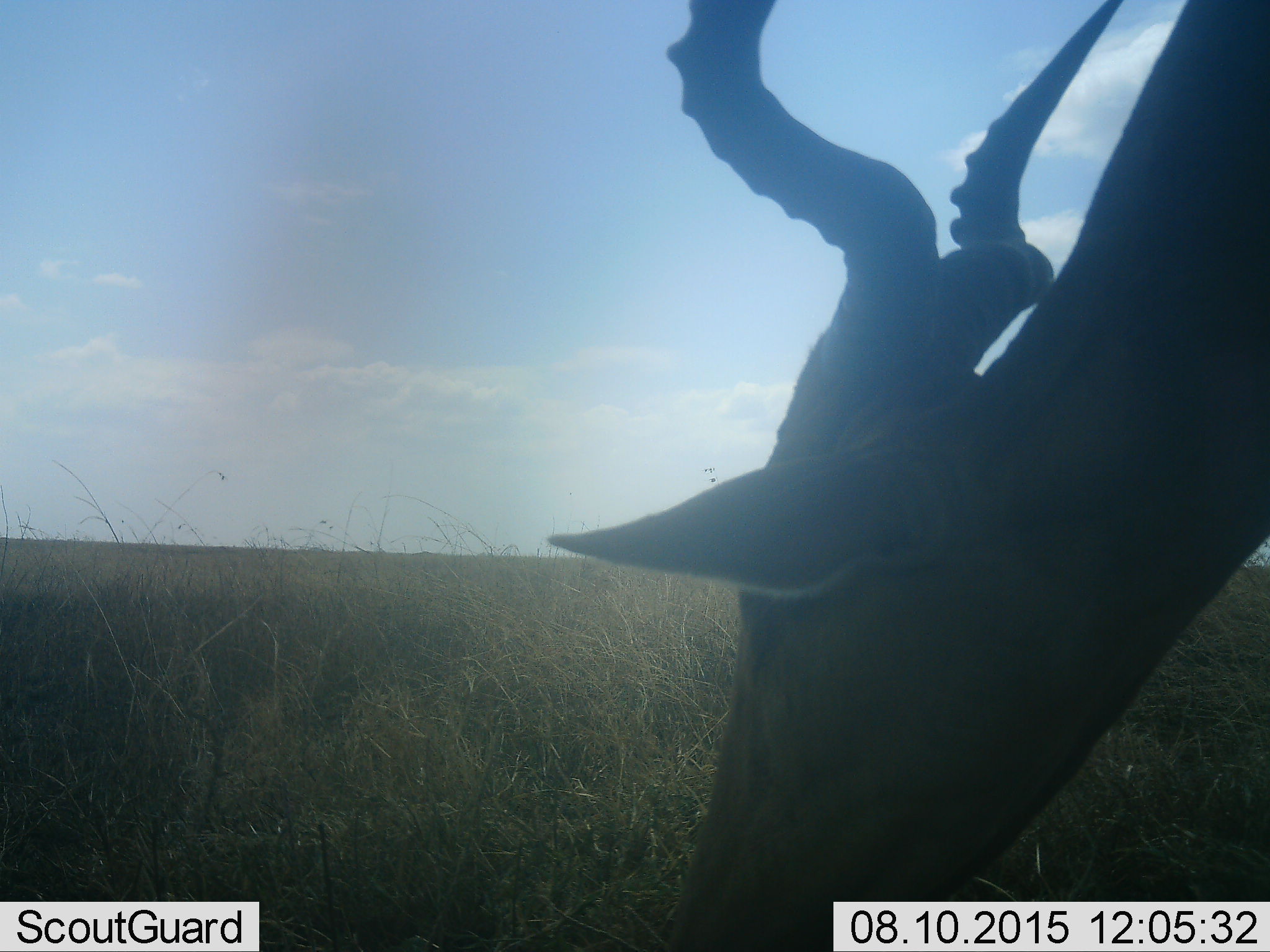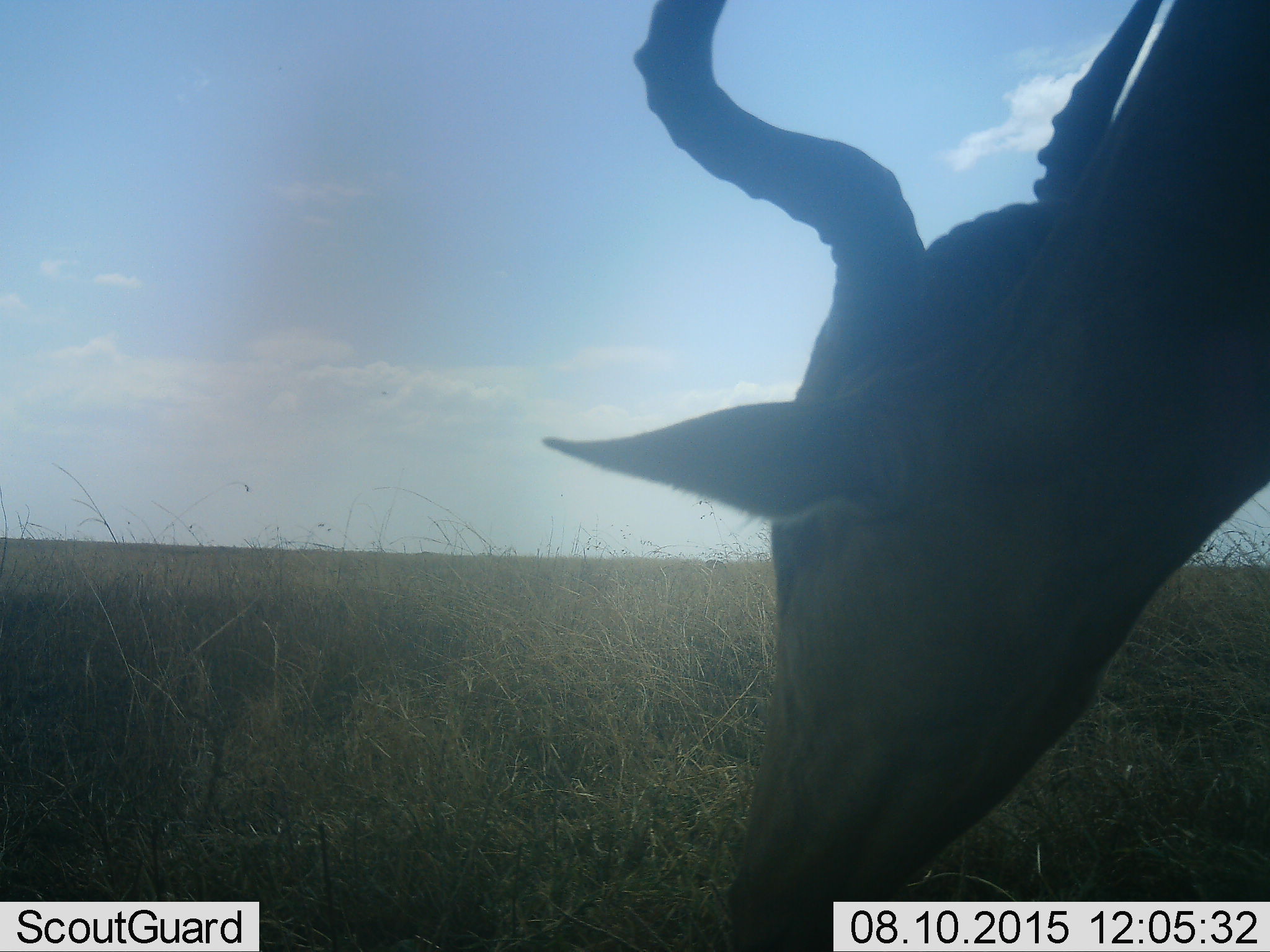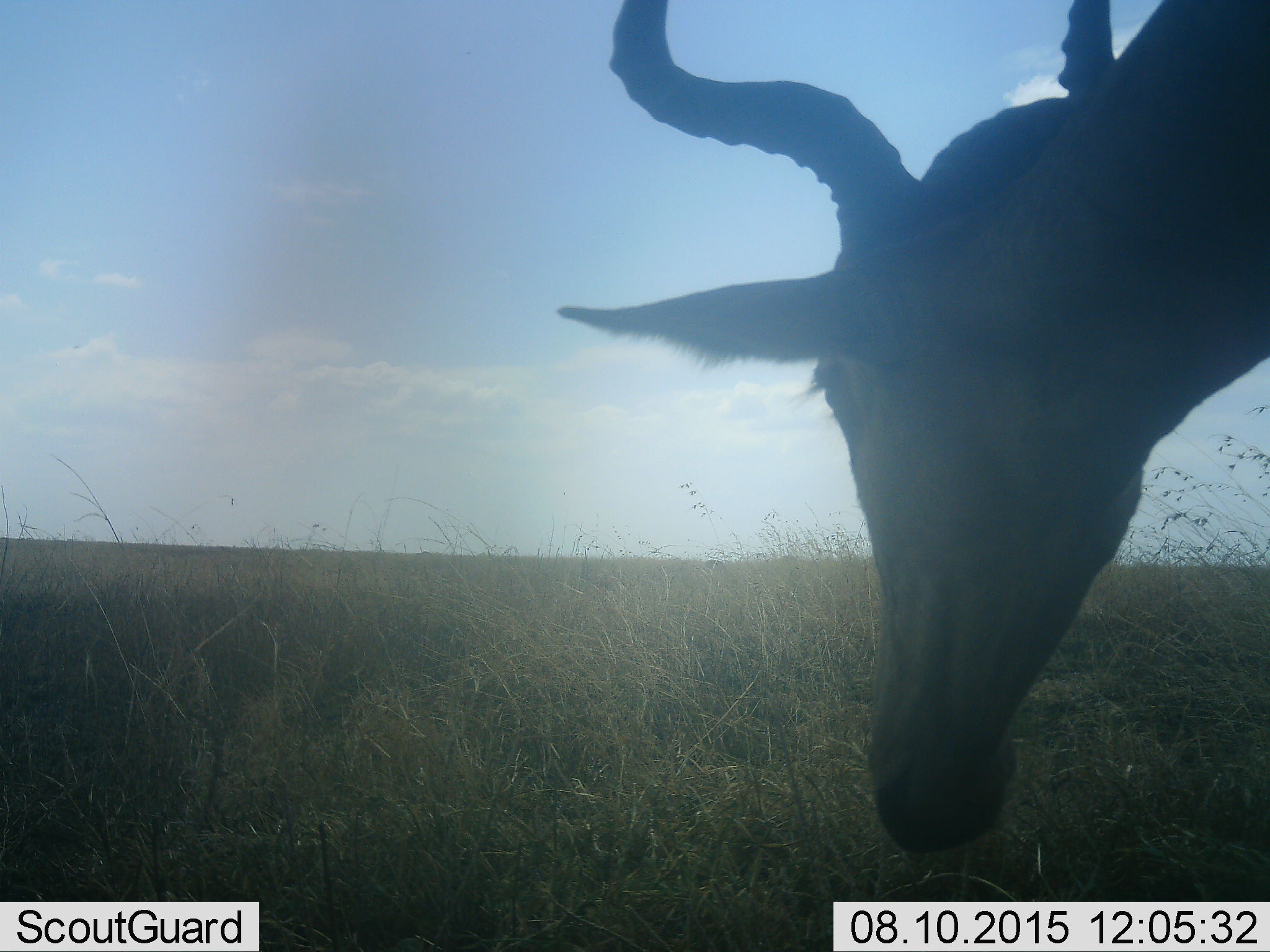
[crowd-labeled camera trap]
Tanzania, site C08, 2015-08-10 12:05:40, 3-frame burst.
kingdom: Animalia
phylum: Chordata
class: Mammalia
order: Artiodactyla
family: Bovidae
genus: Alcelaphus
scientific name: Alcelaphus buselaphus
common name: hartebeest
Hartebeest (Alcelaphus buselaphus), count 1. Behavior (volunteer vote fractions): standing 50%, resting 0%, moving 0%, interacting 0%. Young present (vote fraction): 0%. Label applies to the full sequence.